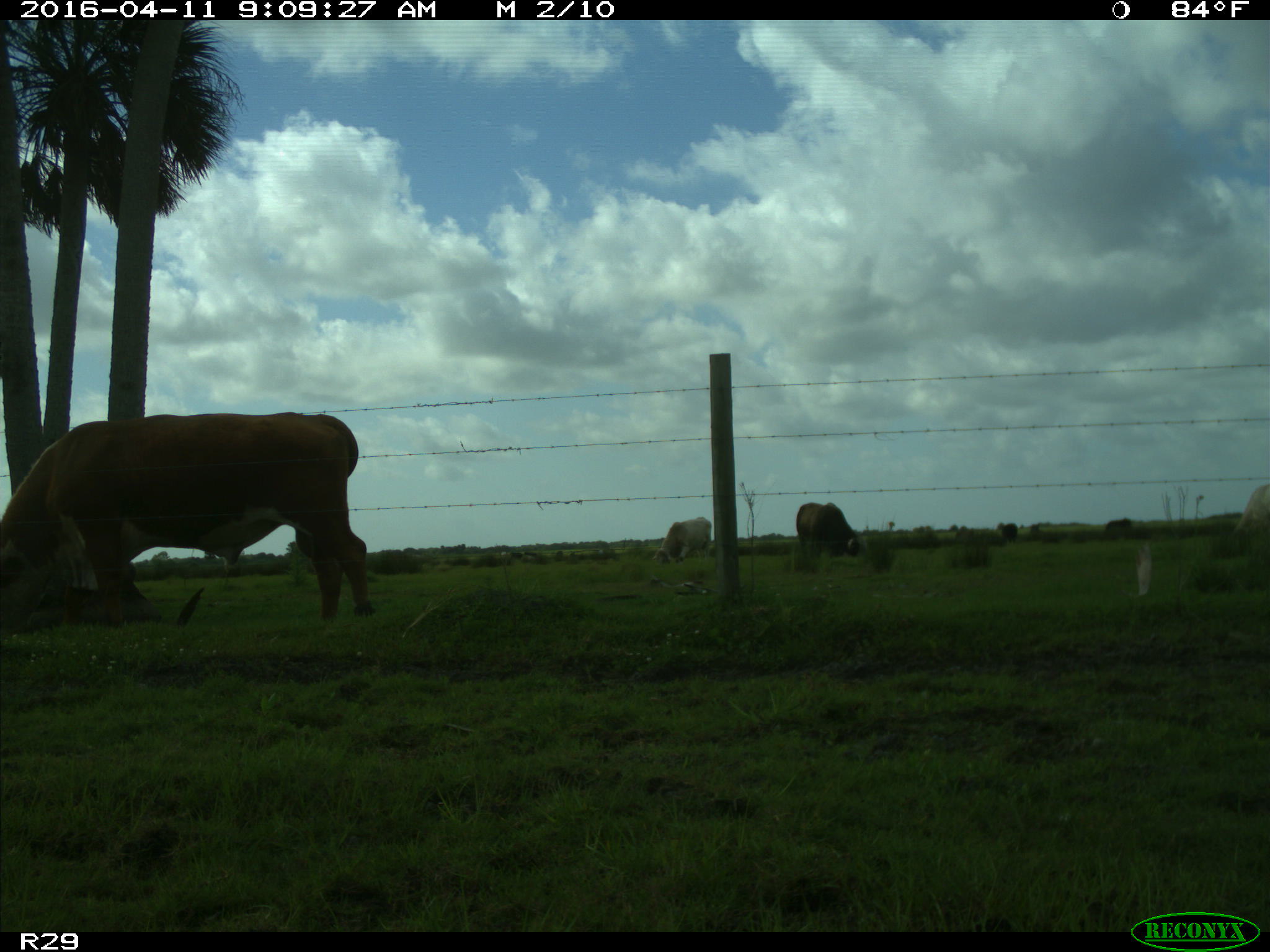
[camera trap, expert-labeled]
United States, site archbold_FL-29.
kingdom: Animalia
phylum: Chordata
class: Mammalia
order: Artiodactyla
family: Bovidae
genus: Bos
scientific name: Bos taurus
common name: domestic cow